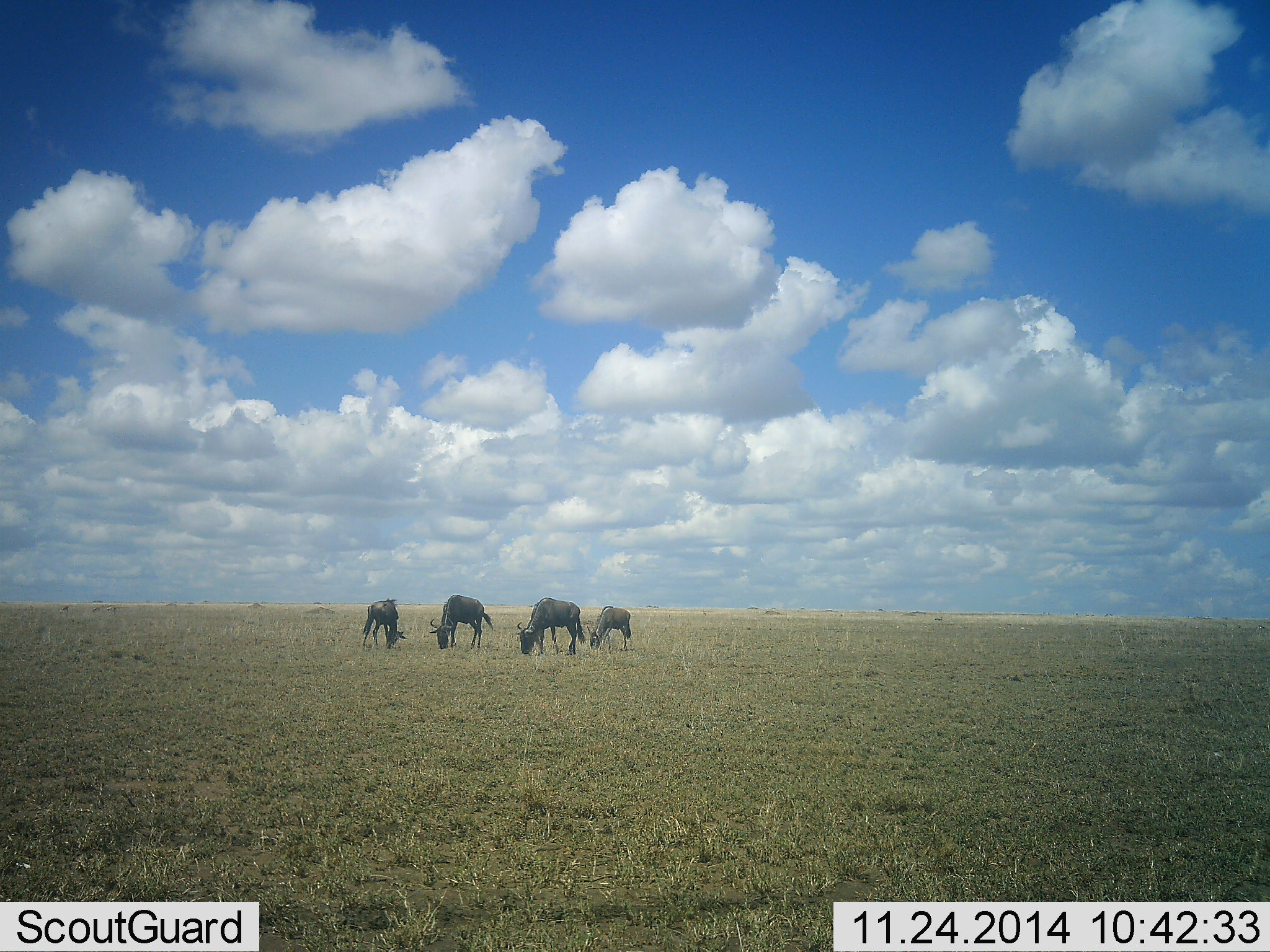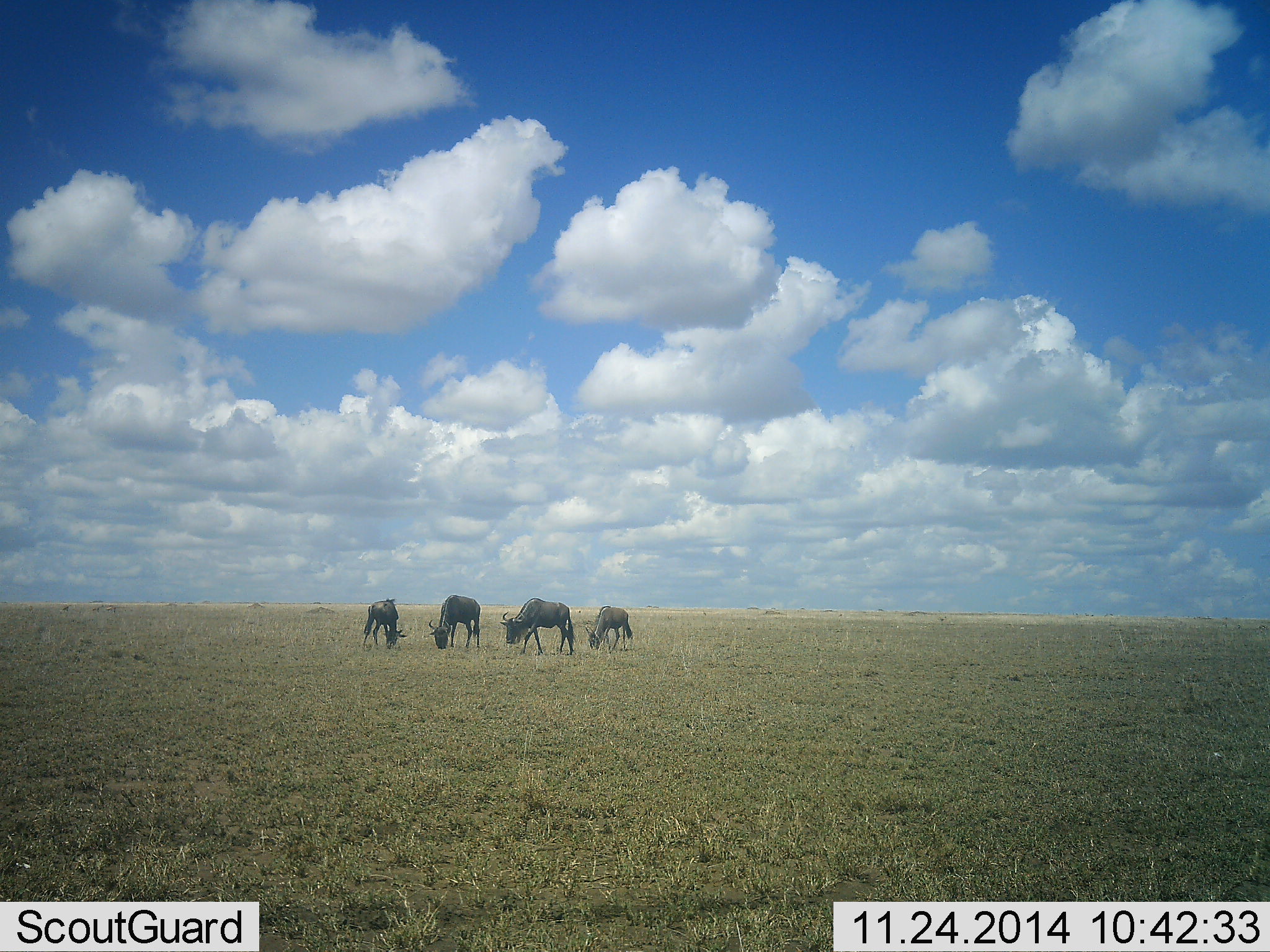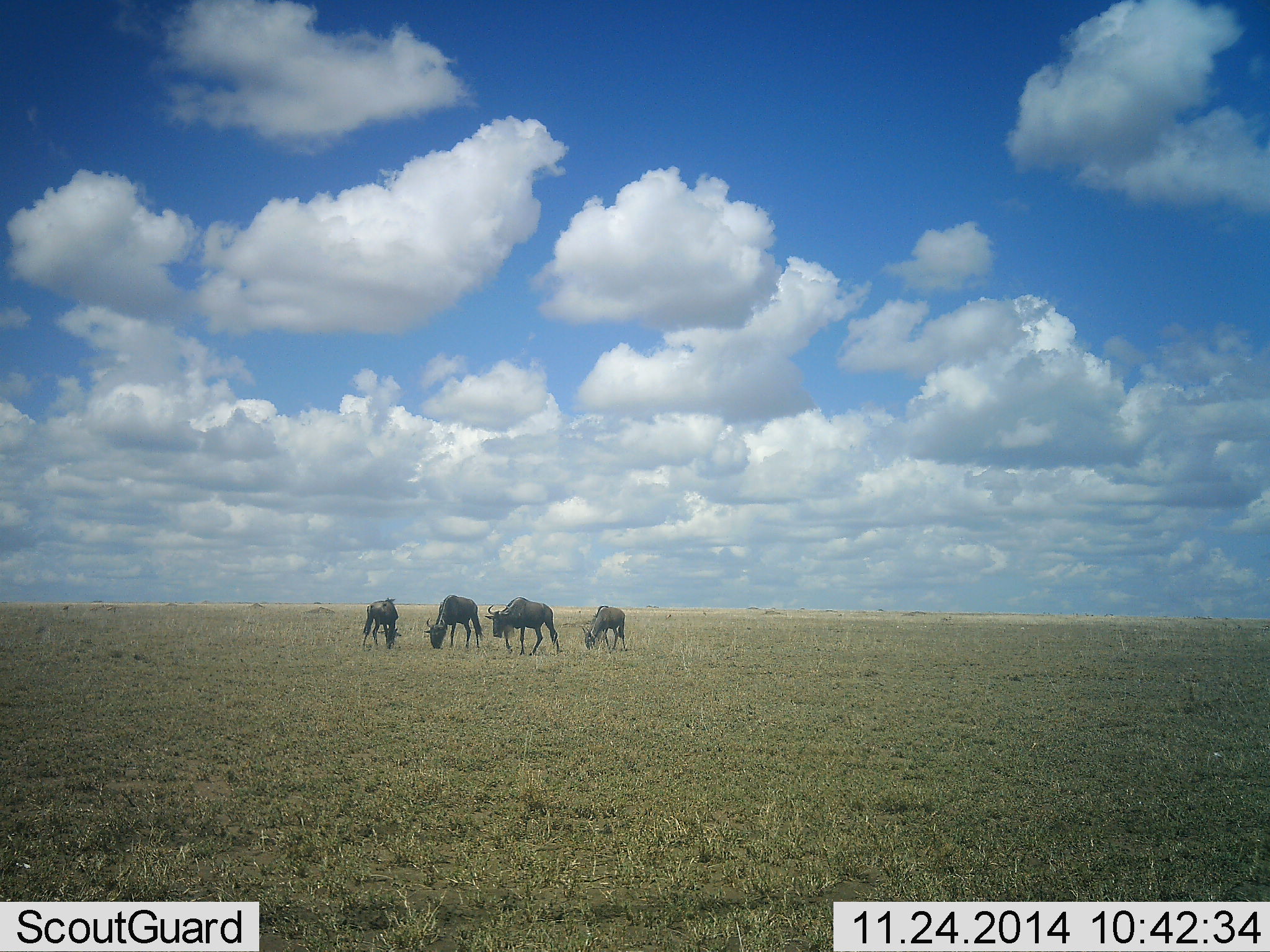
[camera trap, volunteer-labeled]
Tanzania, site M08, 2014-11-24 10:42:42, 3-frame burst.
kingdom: Animalia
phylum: Chordata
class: Mammalia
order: Artiodactyla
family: Bovidae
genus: Connochaetes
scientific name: Connochaetes taurinus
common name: blue wildebeest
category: wildebeest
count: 4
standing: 10%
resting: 0%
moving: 0%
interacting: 0%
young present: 0%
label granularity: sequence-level